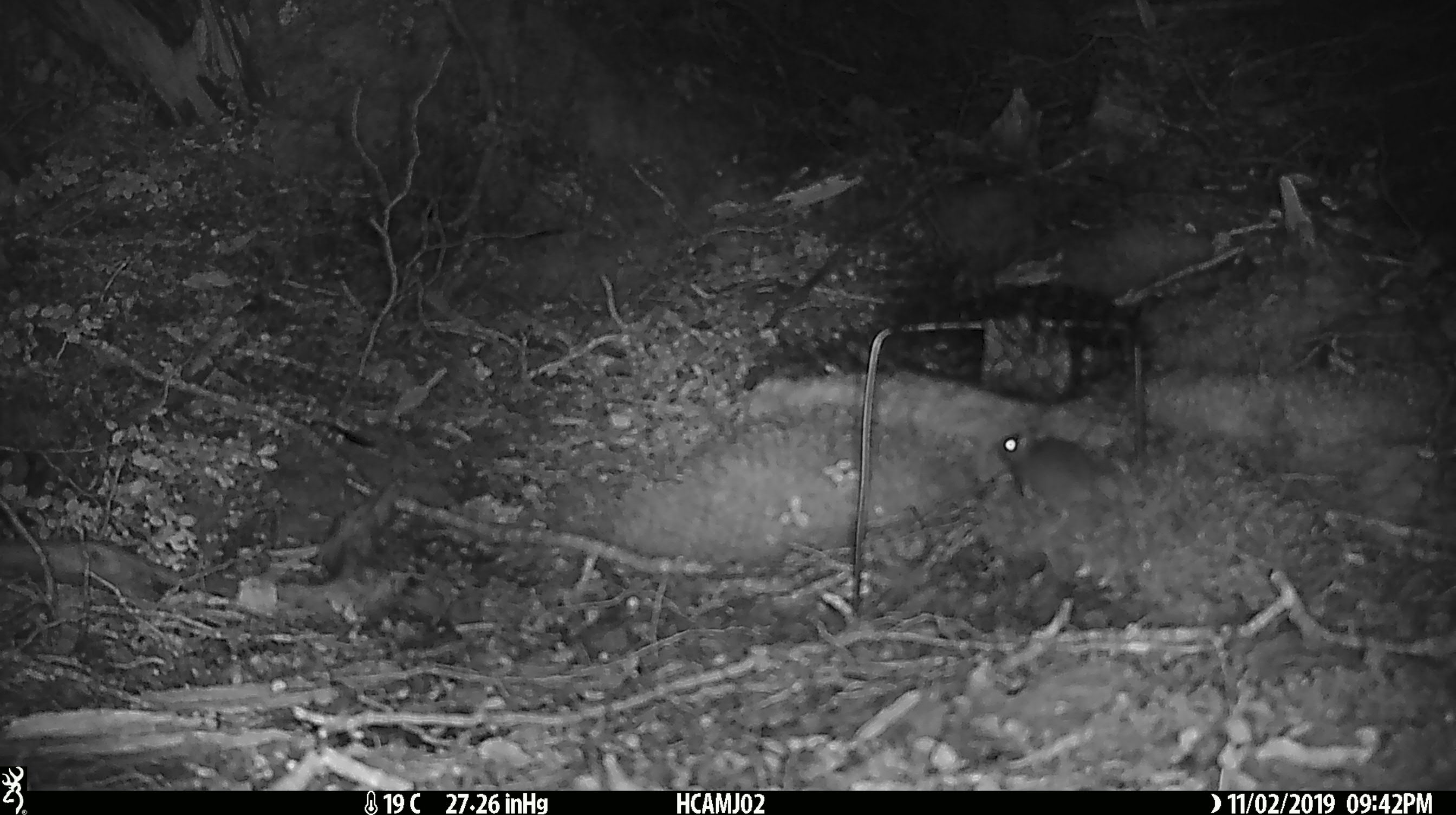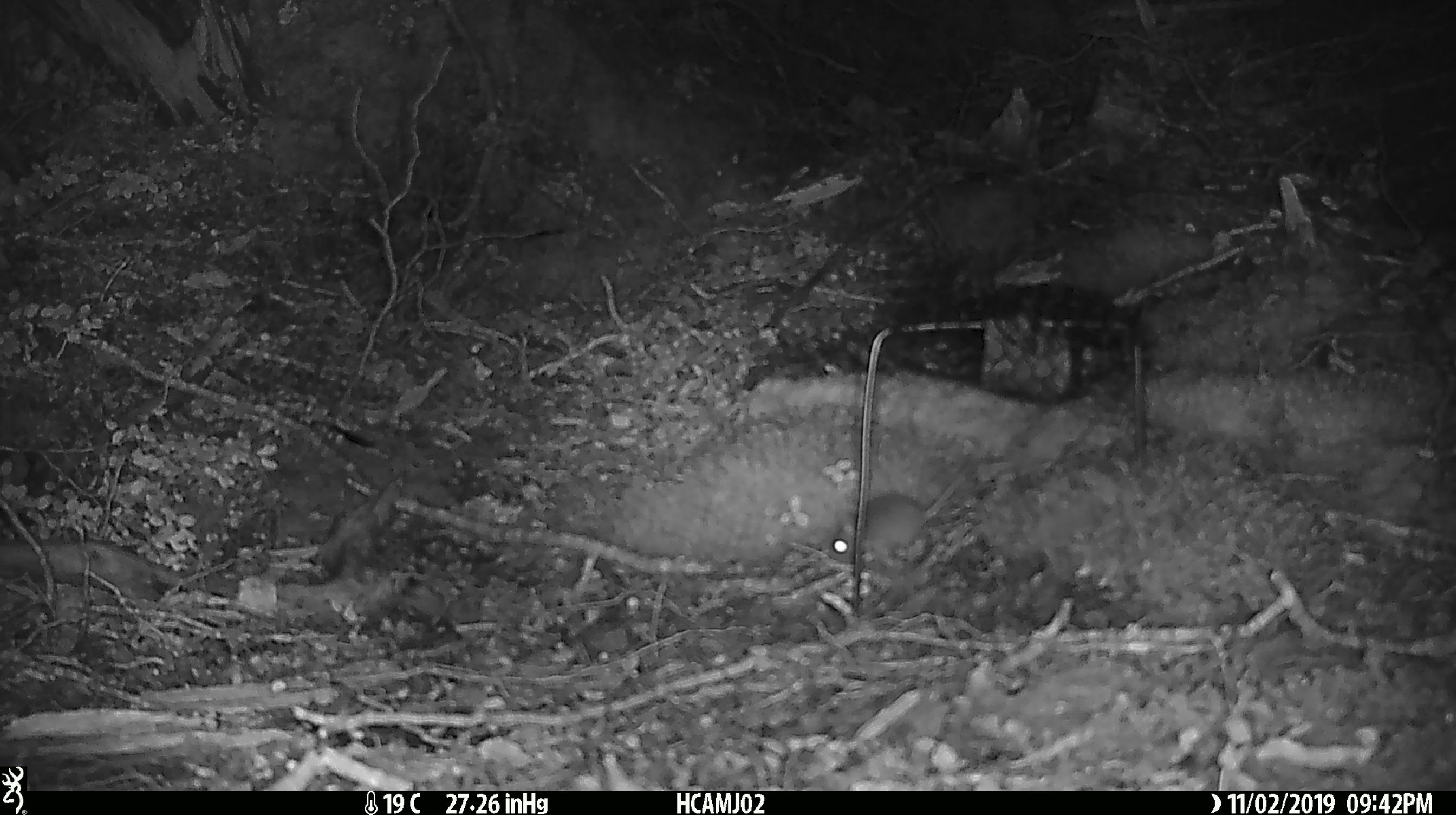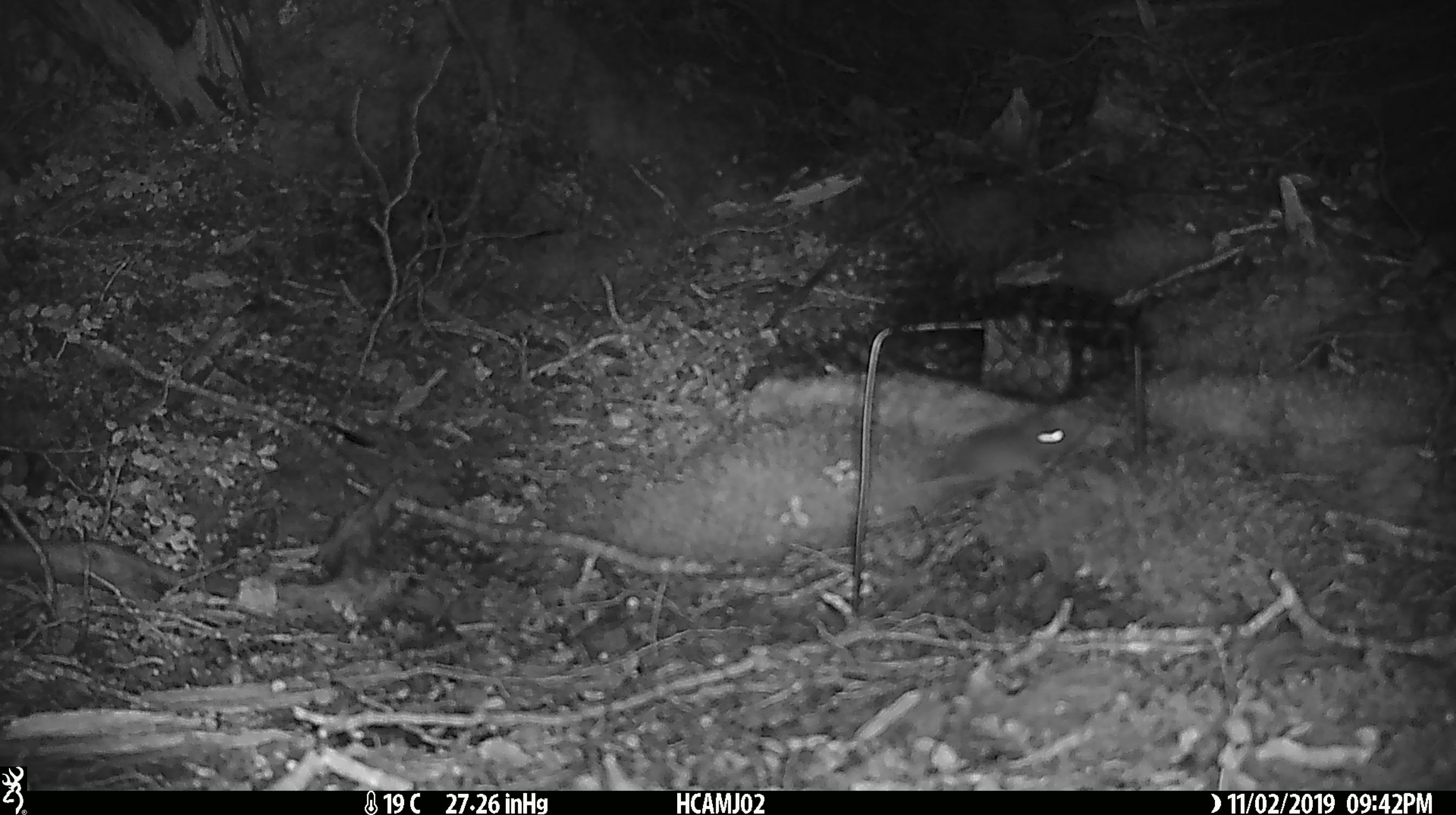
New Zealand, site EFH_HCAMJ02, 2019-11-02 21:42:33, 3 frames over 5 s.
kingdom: Animalia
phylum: Chordata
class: Mammalia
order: Rodentia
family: Muridae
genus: Mus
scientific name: Mus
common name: mouse